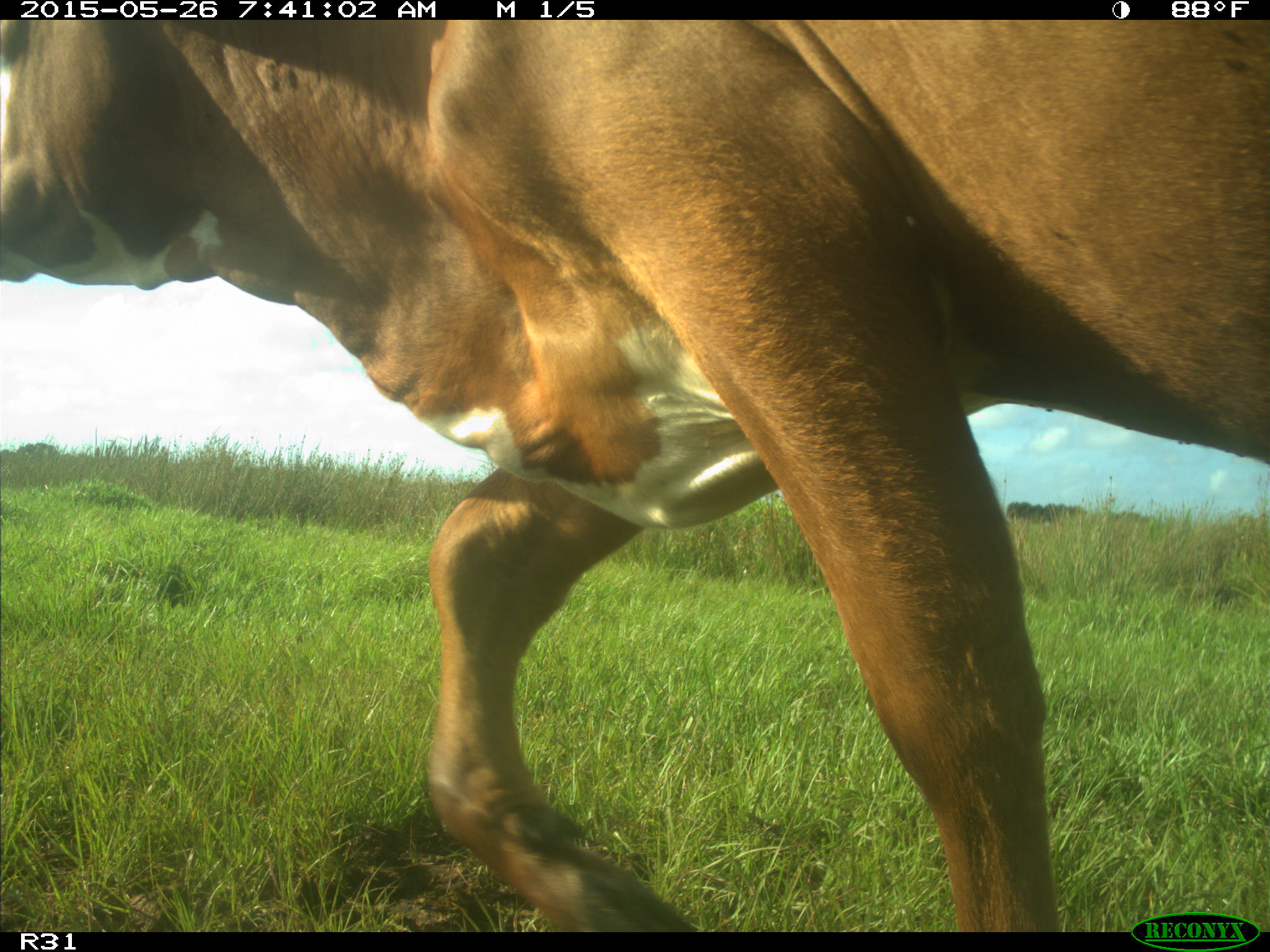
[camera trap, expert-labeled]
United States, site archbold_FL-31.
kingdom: Animalia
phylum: Chordata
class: Mammalia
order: Artiodactyla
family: Bovidae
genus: Bos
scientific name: Bos taurus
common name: domestic cow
Bos taurus (domestic cow).